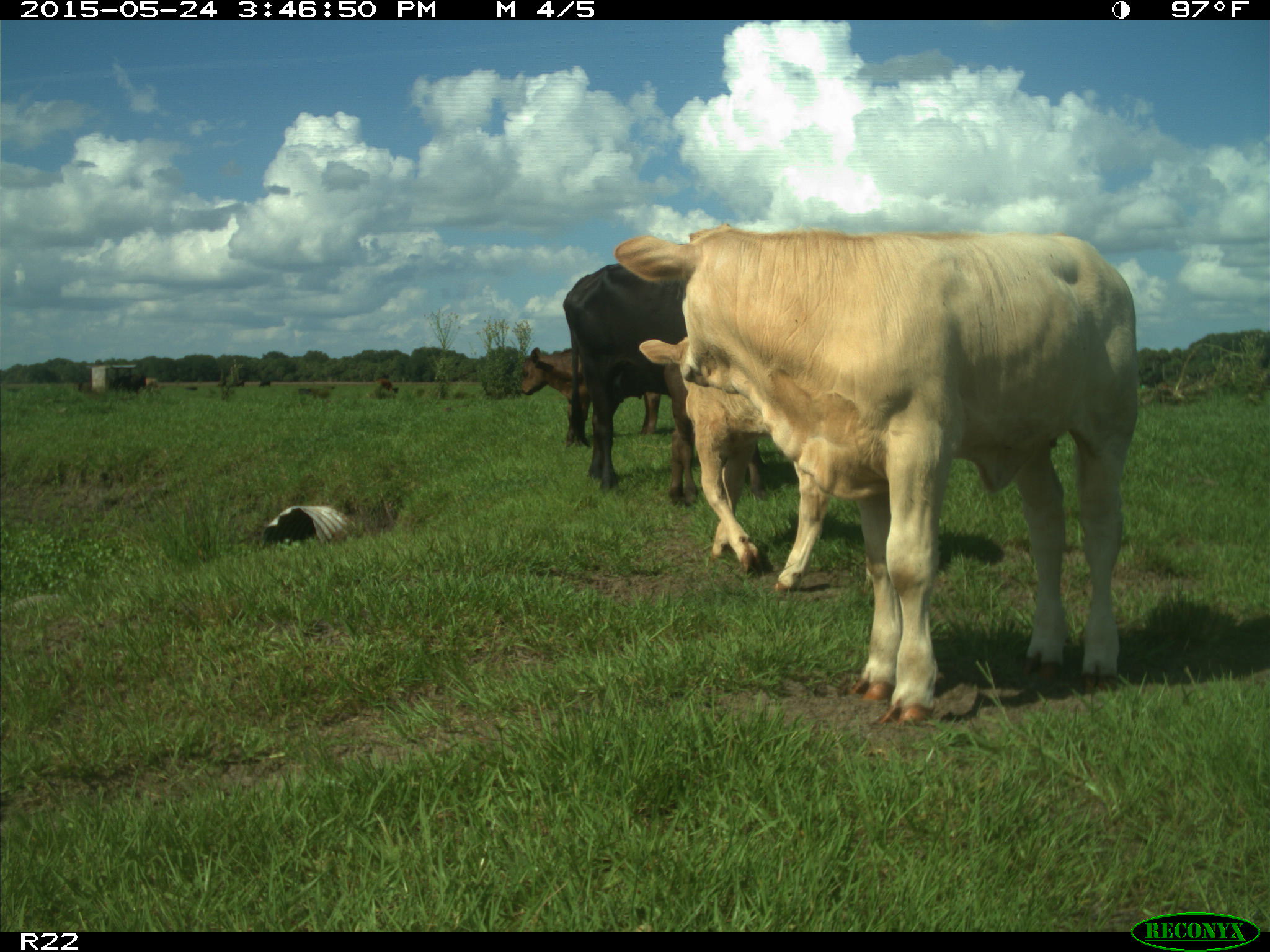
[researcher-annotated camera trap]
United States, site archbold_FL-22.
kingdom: Animalia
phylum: Chordata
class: Mammalia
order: Artiodactyla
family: Bovidae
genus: Bos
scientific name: Bos taurus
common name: domestic cow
Bos taurus (domestic cow).